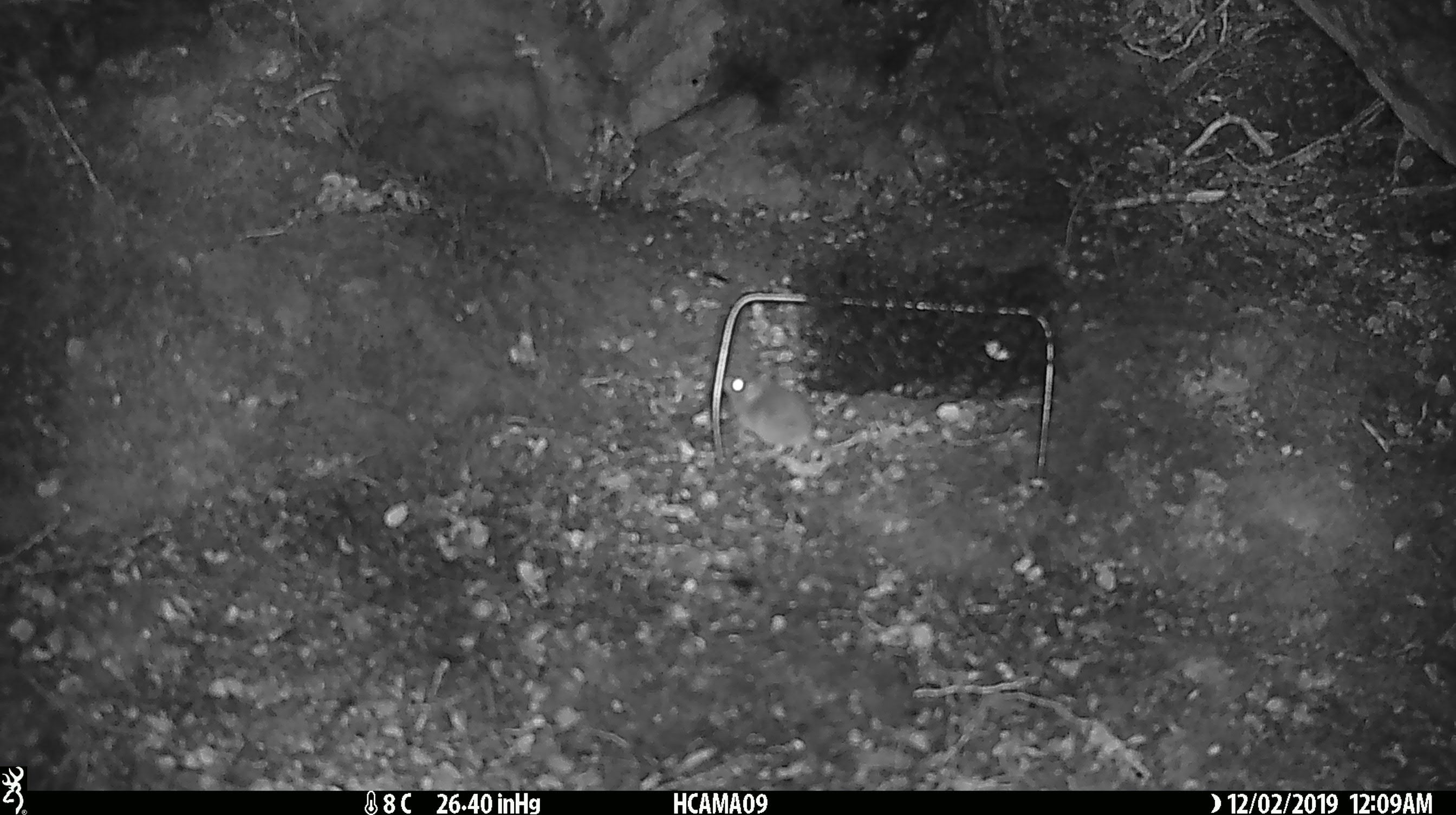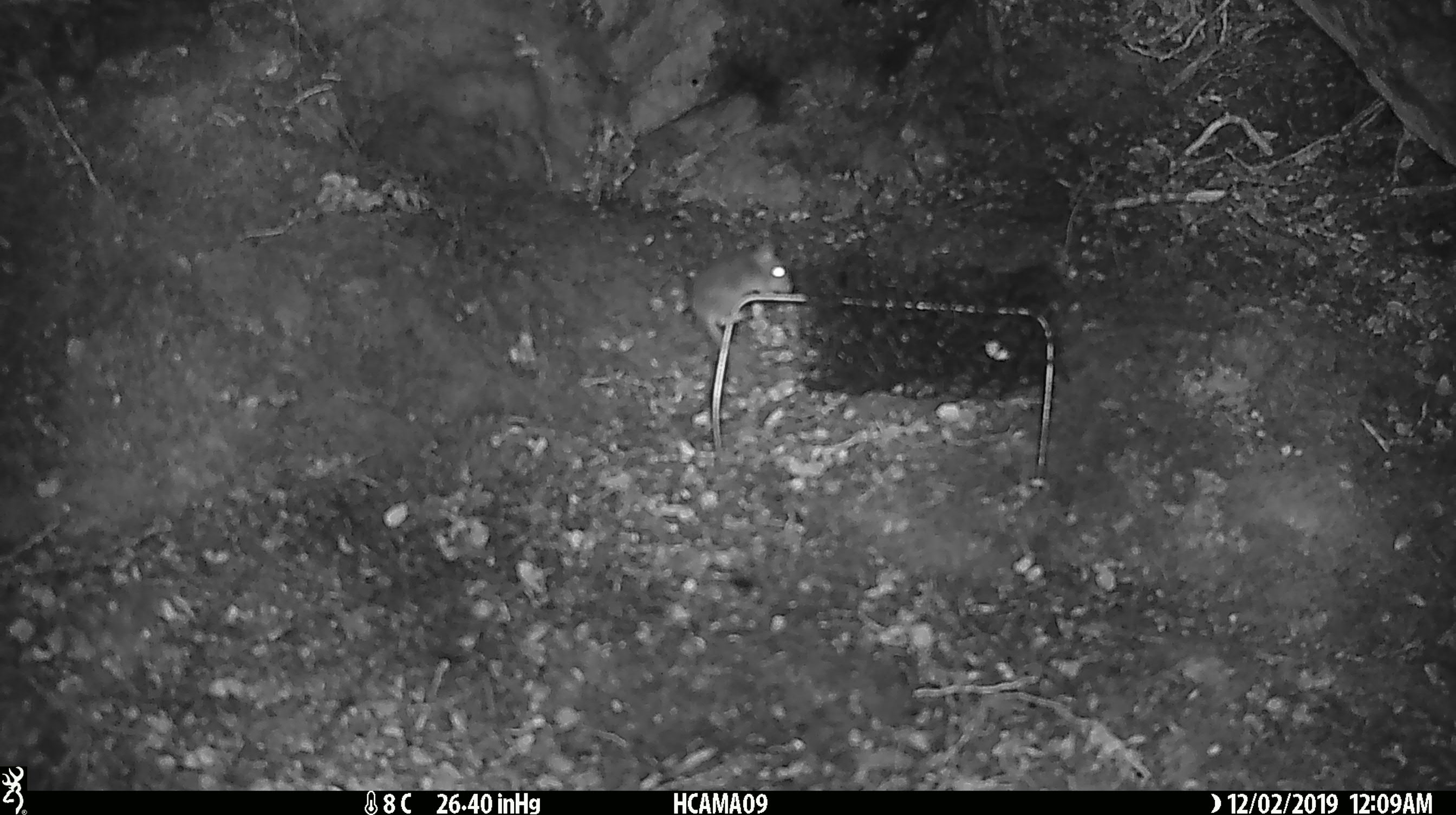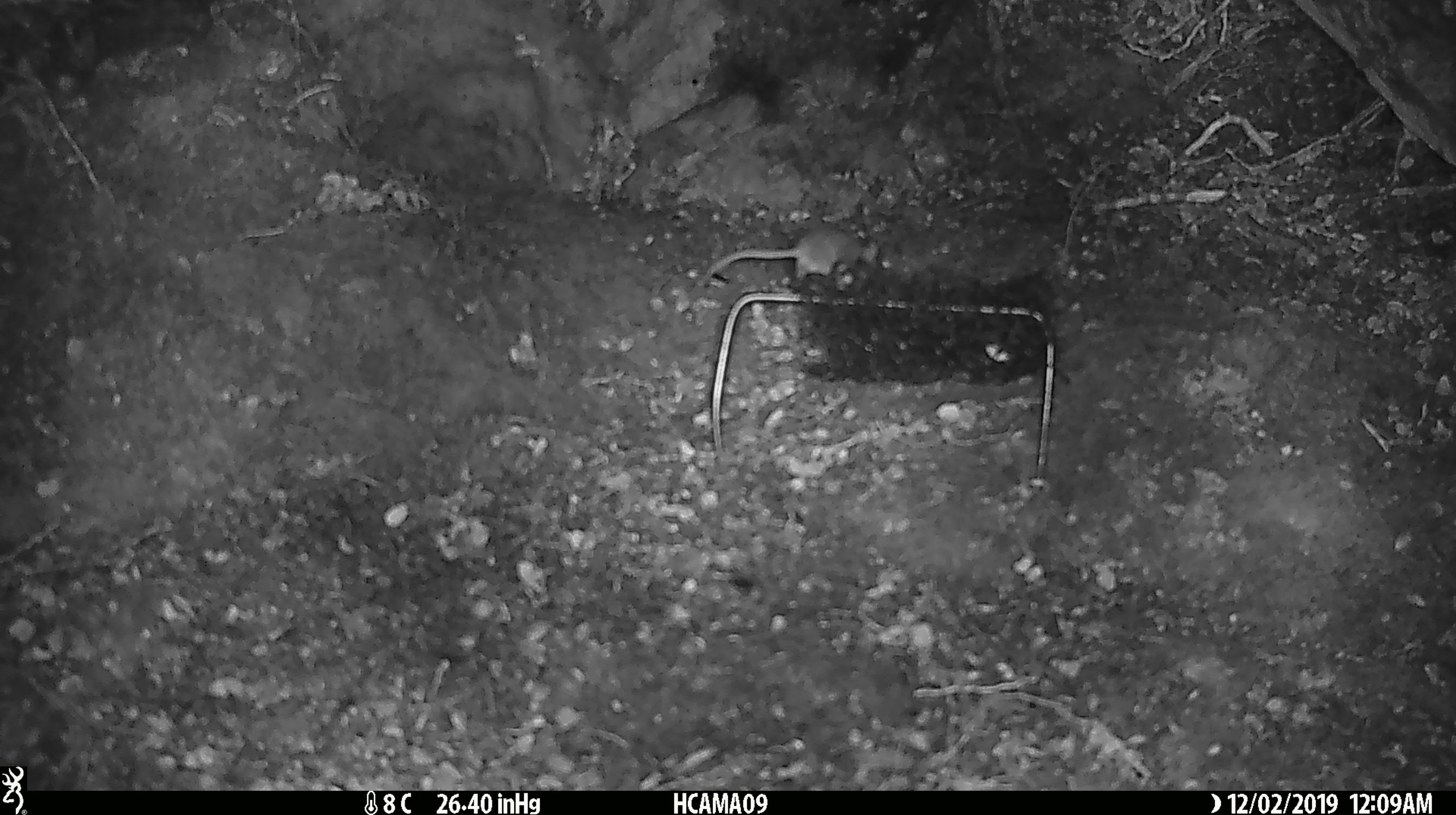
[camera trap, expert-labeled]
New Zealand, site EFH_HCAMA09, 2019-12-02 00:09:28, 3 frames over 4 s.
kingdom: Animalia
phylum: Chordata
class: Mammalia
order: Rodentia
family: Muridae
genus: Mus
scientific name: Mus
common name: mouse